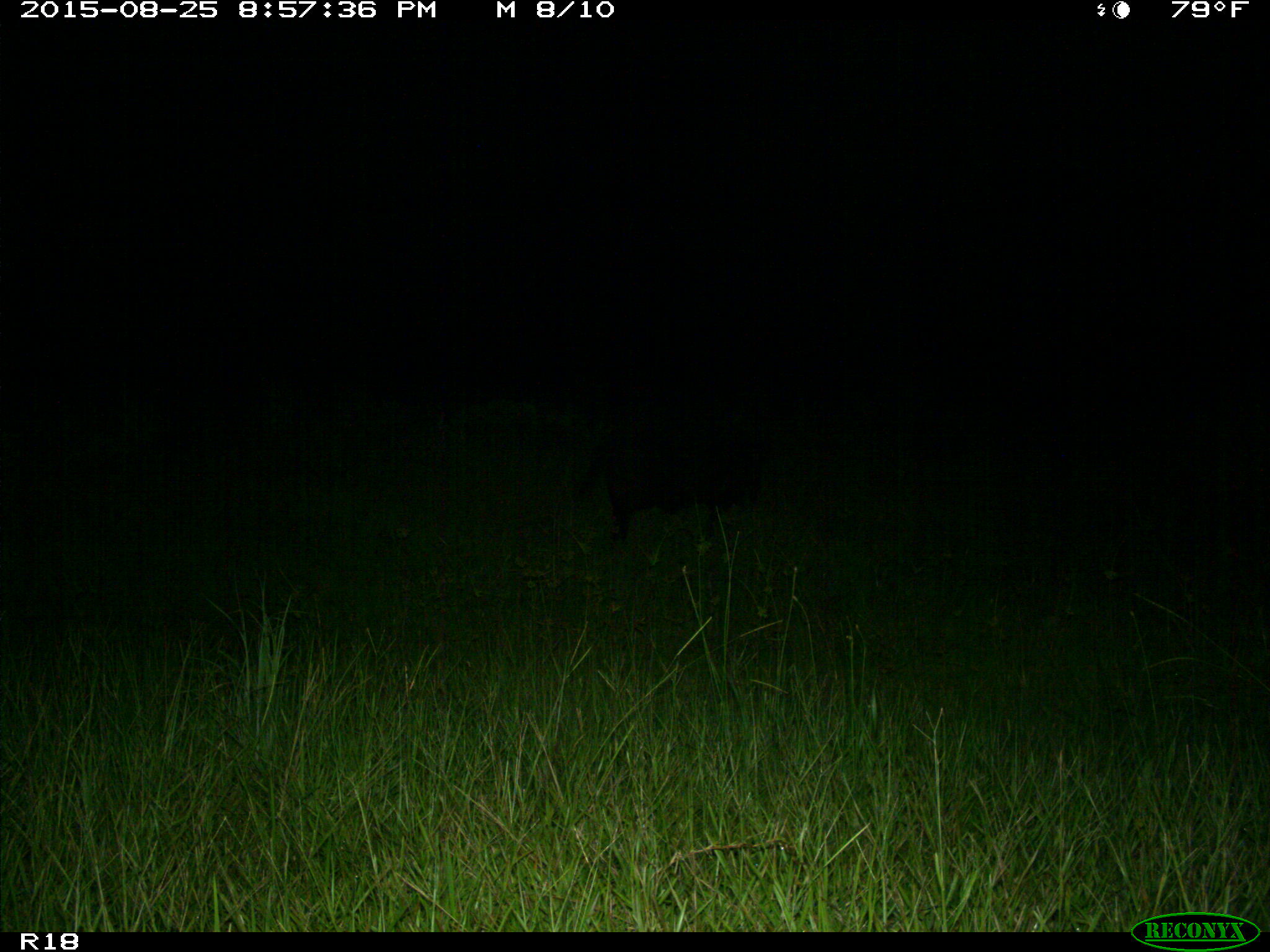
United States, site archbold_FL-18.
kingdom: Animalia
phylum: Chordata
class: Mammalia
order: Artiodactyla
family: Suidae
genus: Sus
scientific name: Sus scrofa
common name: wild boar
Sus scrofa (wild boar).